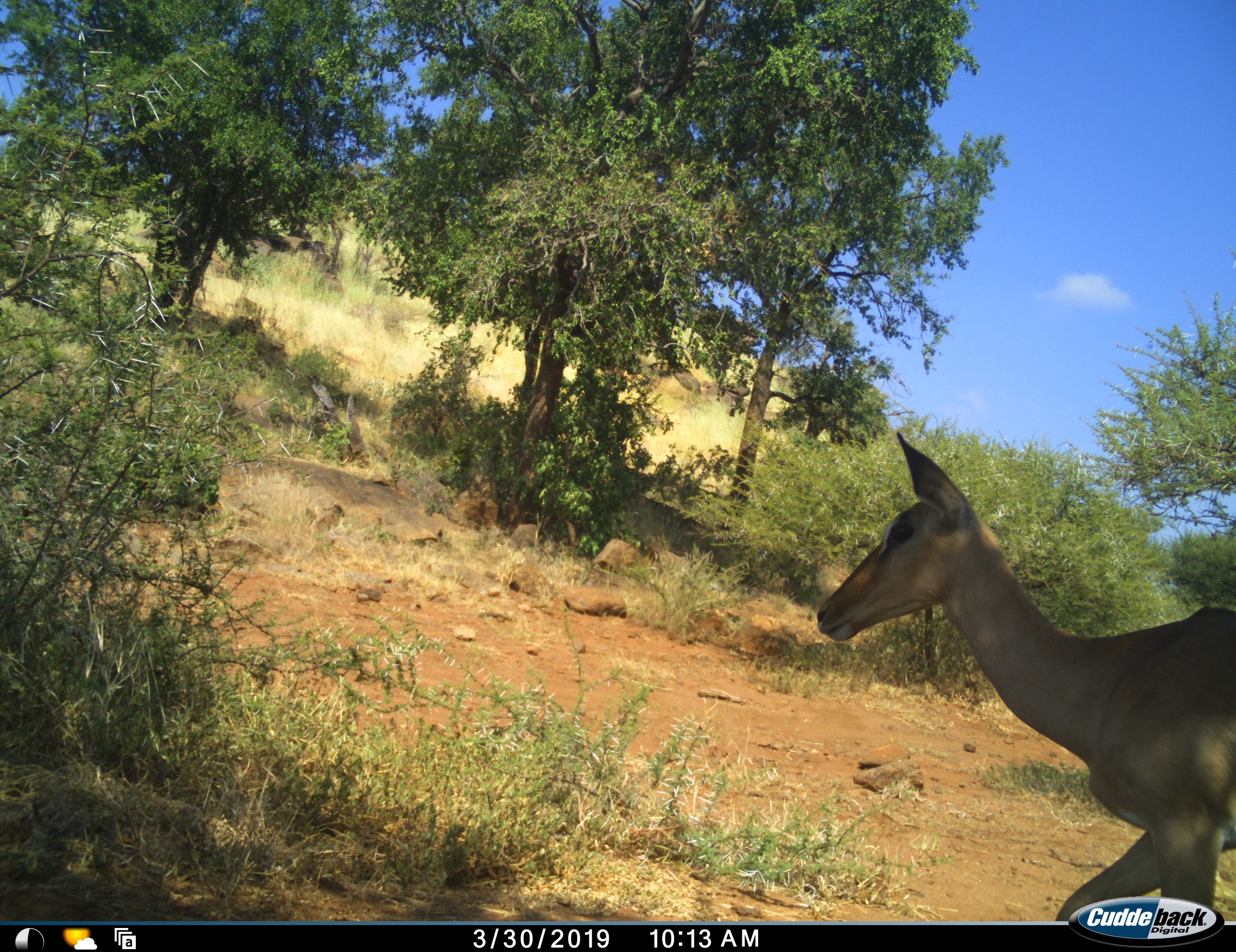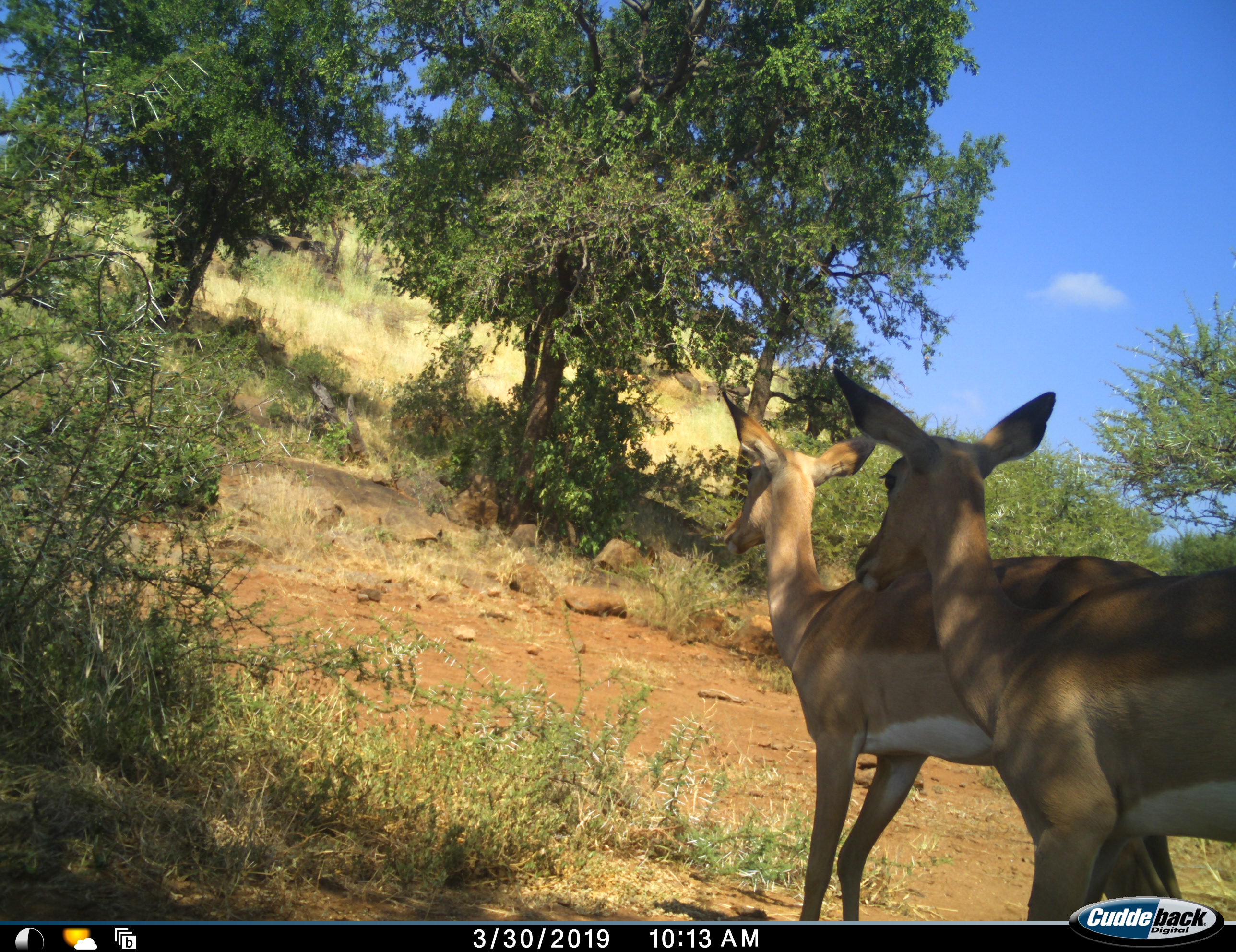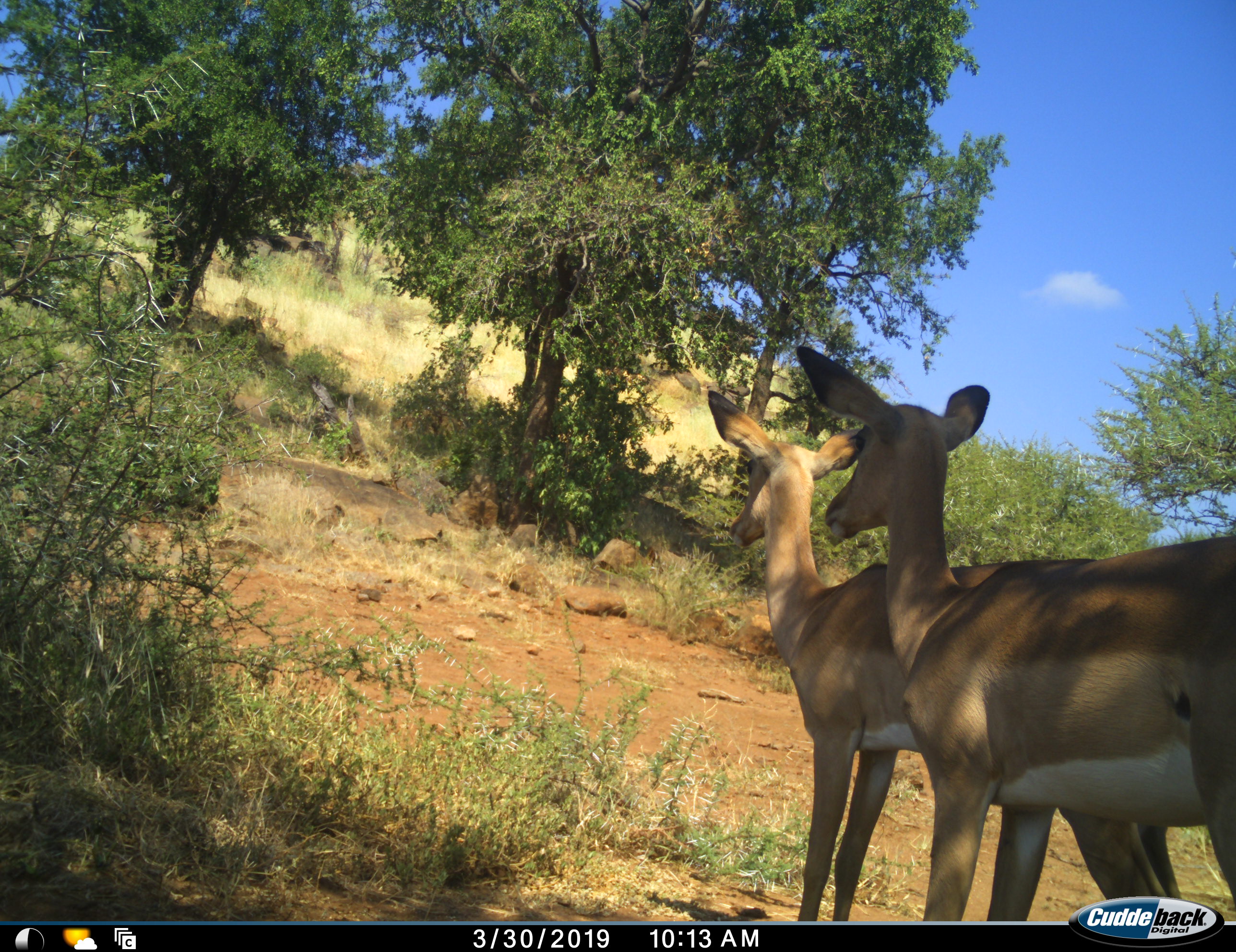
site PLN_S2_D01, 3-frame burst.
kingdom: Animalia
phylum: Chordata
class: Mammalia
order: Artiodactyla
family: Bovidae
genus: Aepyceros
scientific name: Aepyceros melampus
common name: impala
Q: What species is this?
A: Impala (Aepyceros melampus).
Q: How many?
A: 2.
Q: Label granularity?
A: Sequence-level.